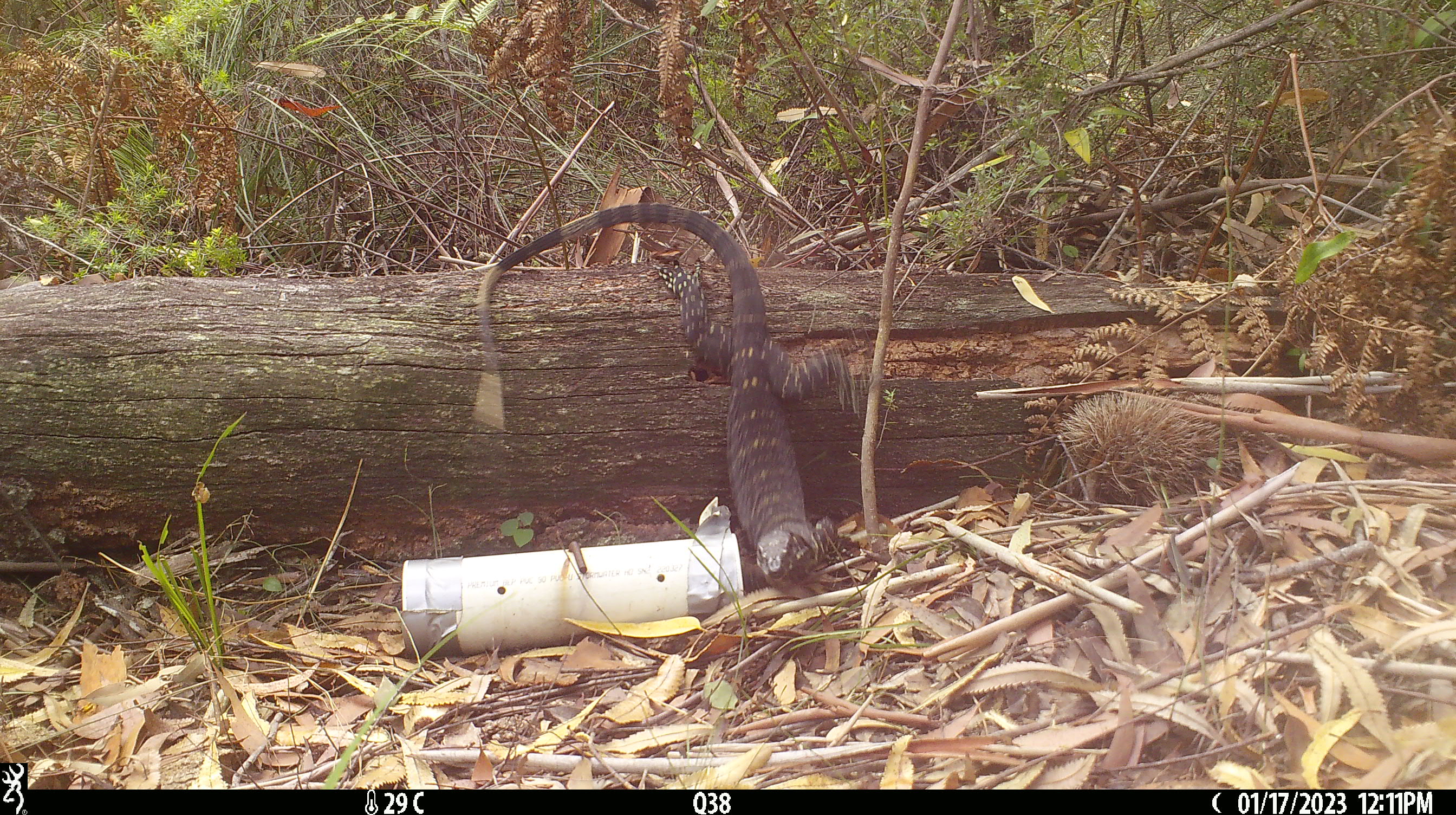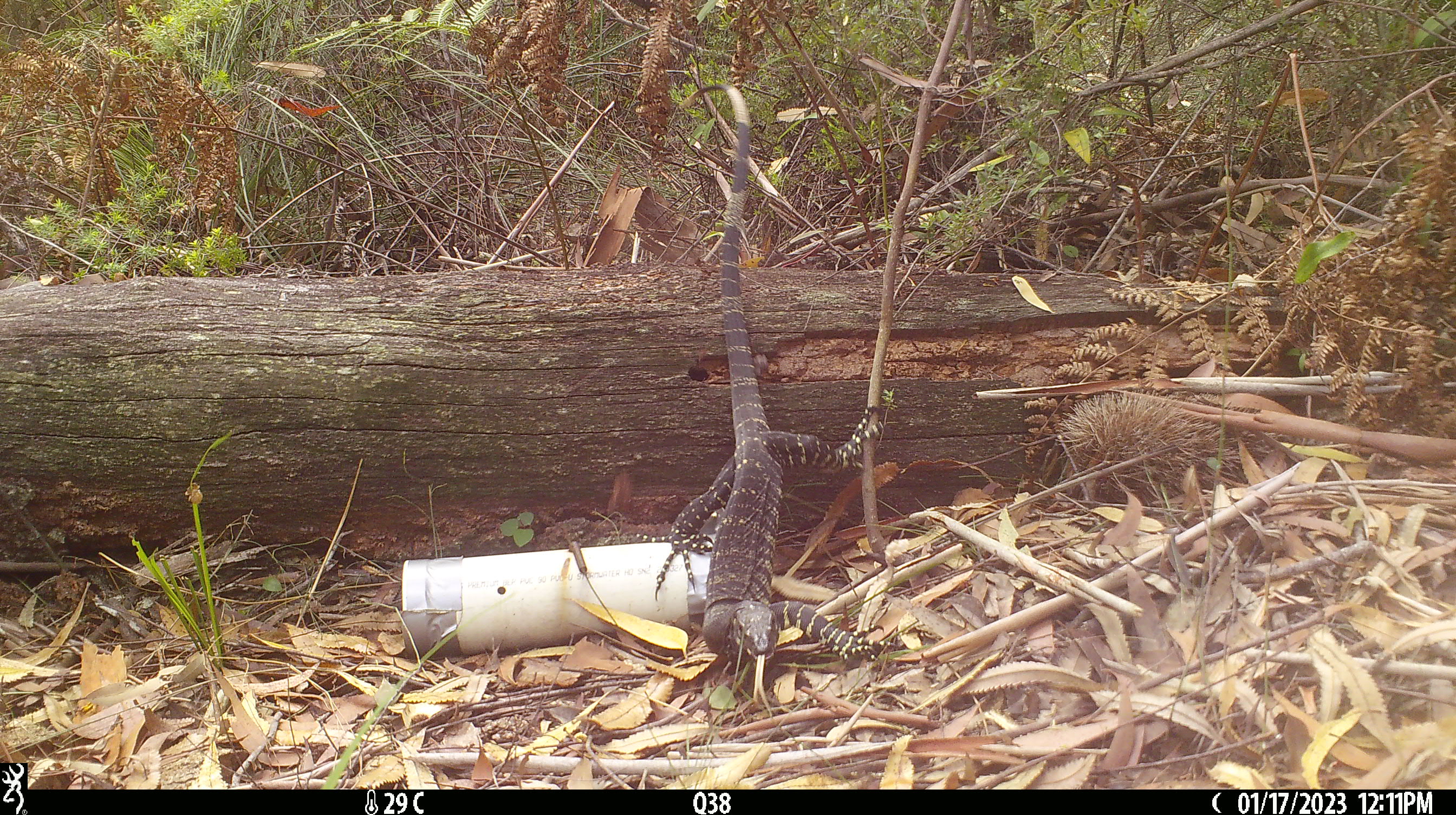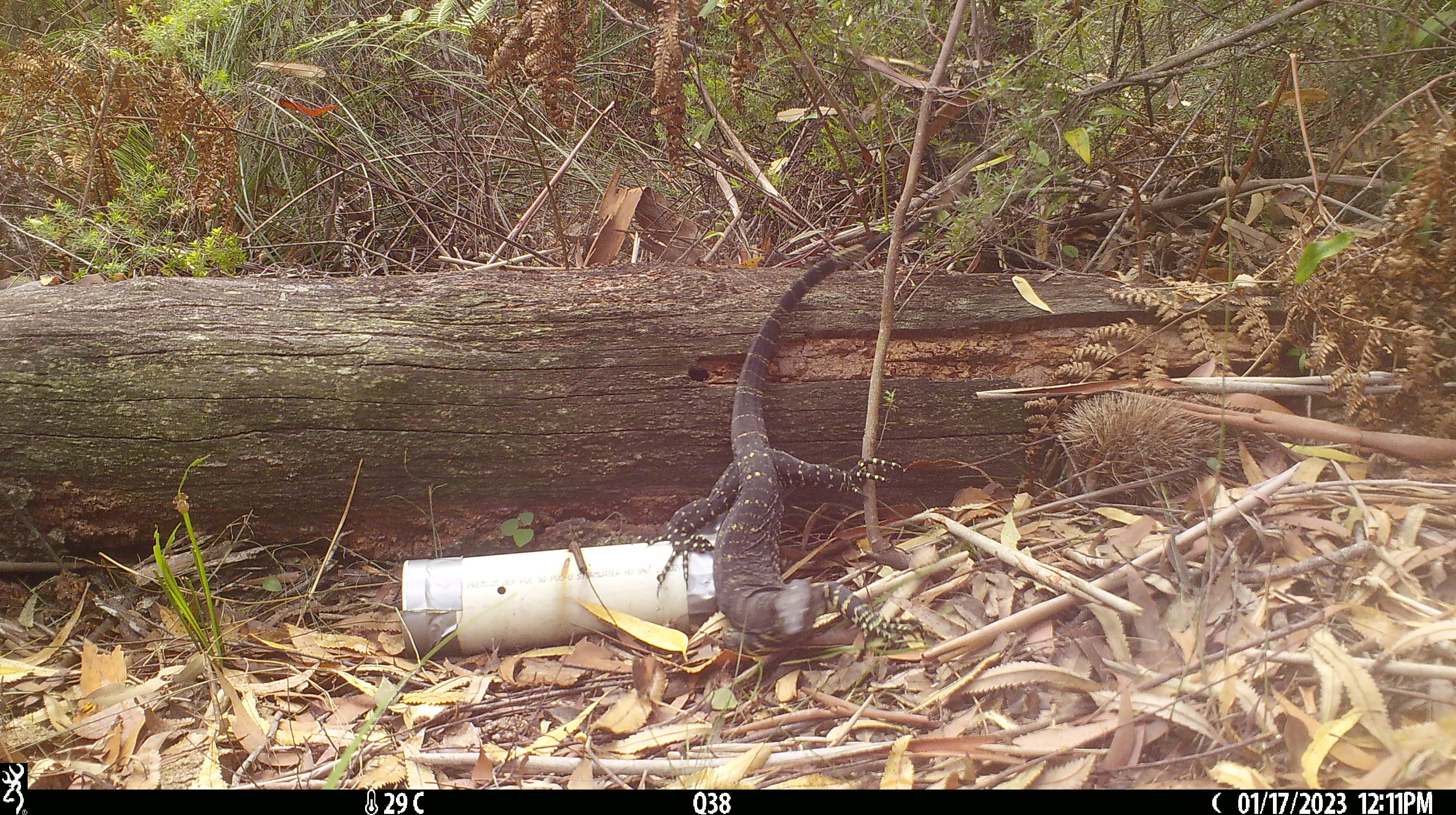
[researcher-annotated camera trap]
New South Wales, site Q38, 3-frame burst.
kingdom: Animalia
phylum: Chordata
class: Reptilia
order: Squamata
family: Varanidae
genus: Varanus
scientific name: Varanus varius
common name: lace monitor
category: goanna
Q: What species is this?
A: Goanna (lace monitor) (Varanus varius).